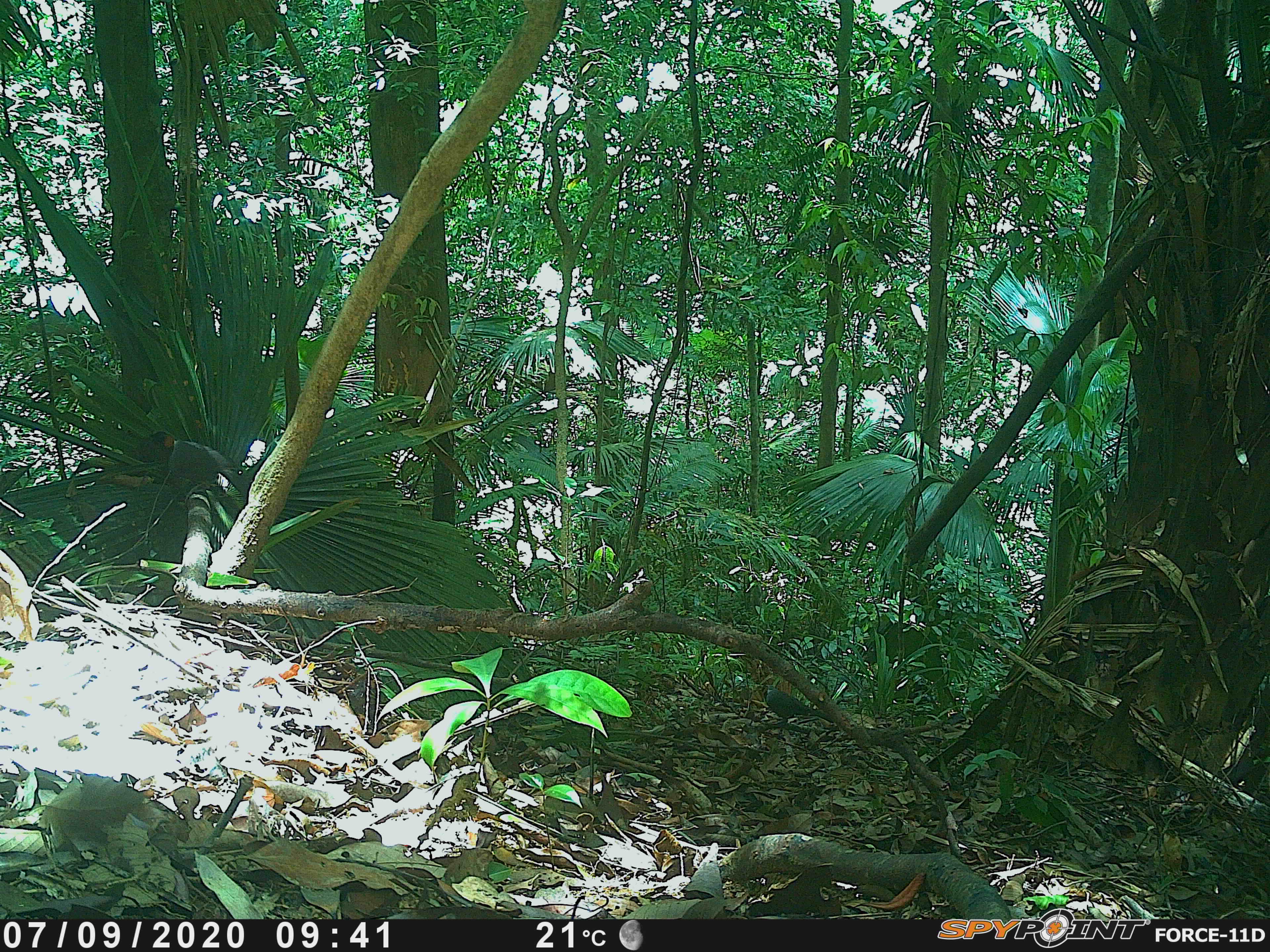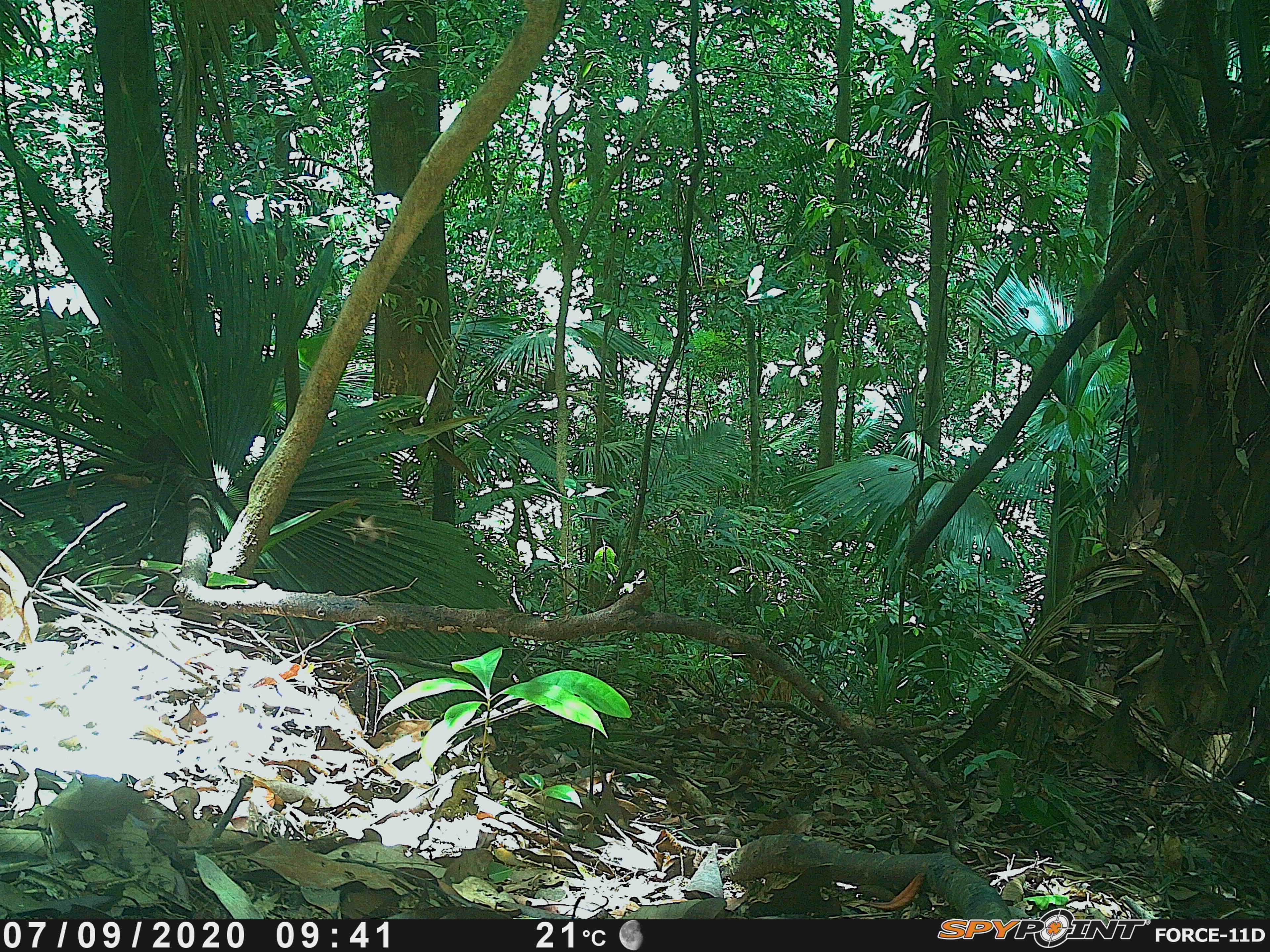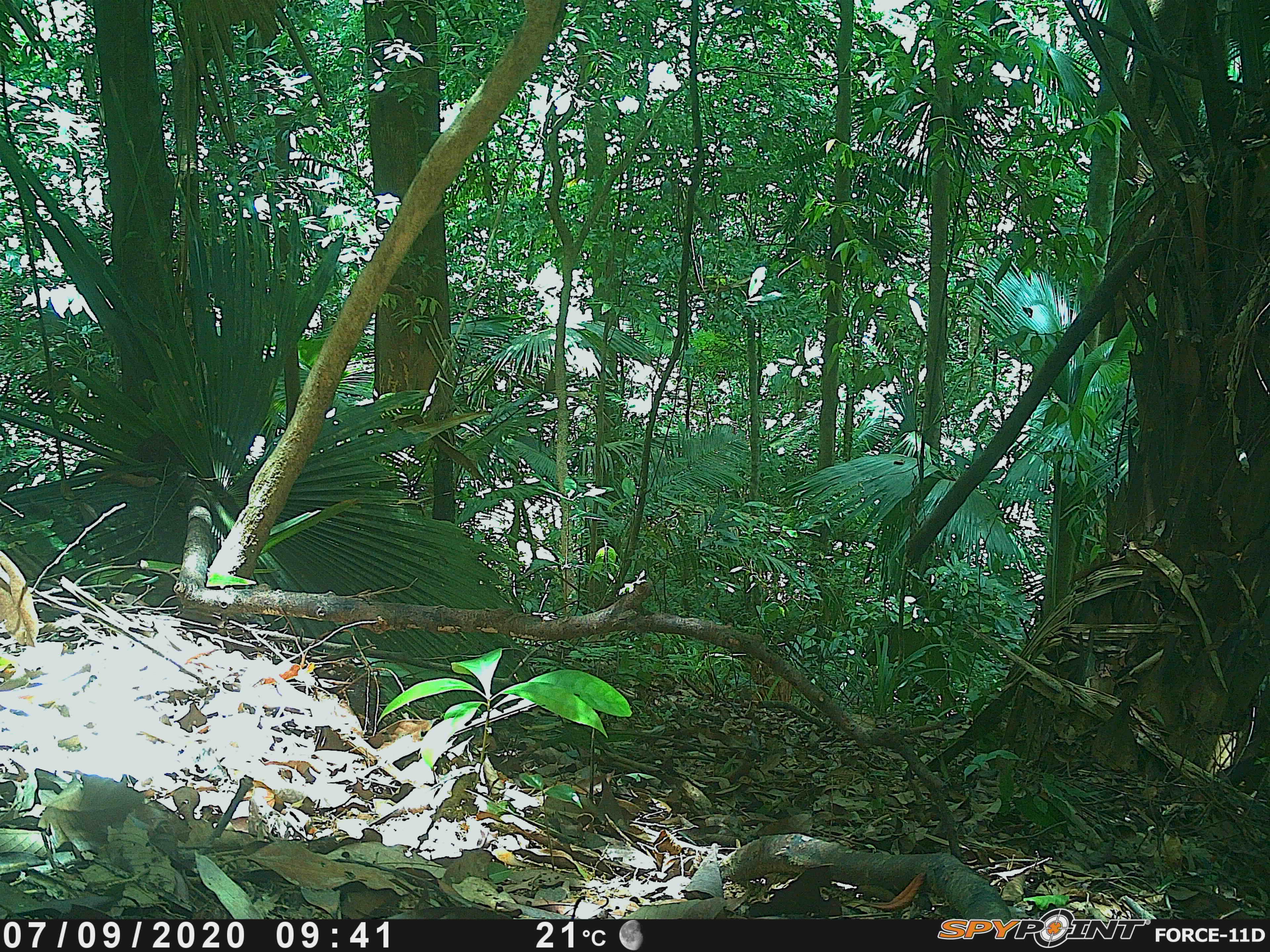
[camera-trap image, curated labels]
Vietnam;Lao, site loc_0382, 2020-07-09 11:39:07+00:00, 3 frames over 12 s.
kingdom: Animalia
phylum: Chordata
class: Aves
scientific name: Aves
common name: bird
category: unidentified bird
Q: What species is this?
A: Unidentified bird (bird) (Aves).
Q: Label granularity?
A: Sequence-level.